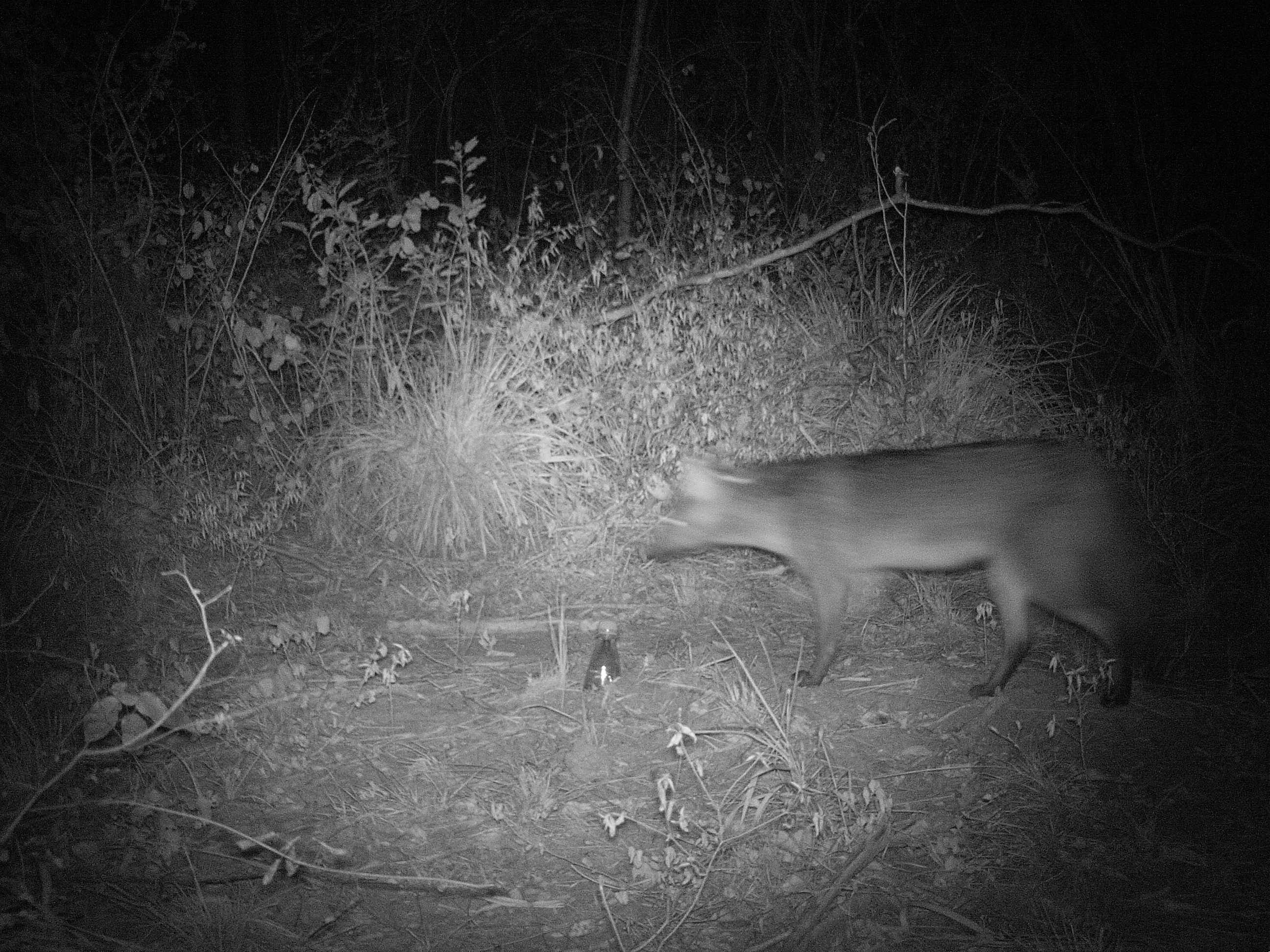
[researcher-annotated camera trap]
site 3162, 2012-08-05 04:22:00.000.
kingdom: Animalia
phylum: Chordata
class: Mammalia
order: Carnivora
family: Canidae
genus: Cerdocyon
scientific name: Cerdocyon thous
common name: crab-eating fox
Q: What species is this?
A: Cerdocyon thous (crab-eating fox).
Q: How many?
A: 1.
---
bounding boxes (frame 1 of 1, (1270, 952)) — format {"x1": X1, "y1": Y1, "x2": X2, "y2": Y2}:
cerdocyon thous: {"x1": 640, "y1": 435, "x2": 1143, "y2": 707}